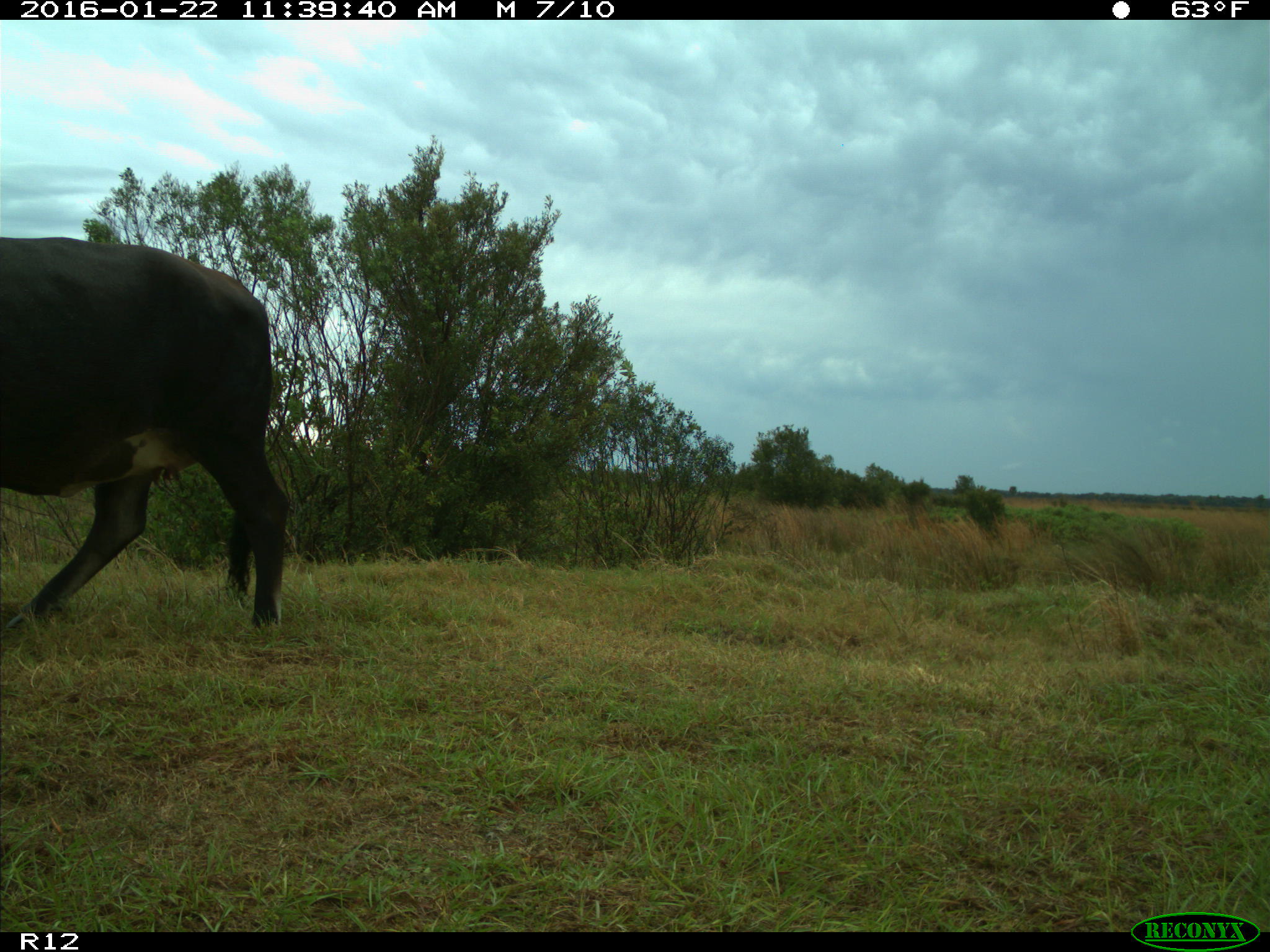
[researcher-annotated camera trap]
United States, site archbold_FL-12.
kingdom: Animalia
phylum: Chordata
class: Mammalia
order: Artiodactyla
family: Bovidae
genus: Bos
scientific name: Bos taurus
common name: domestic cow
Bos taurus (domestic cow).